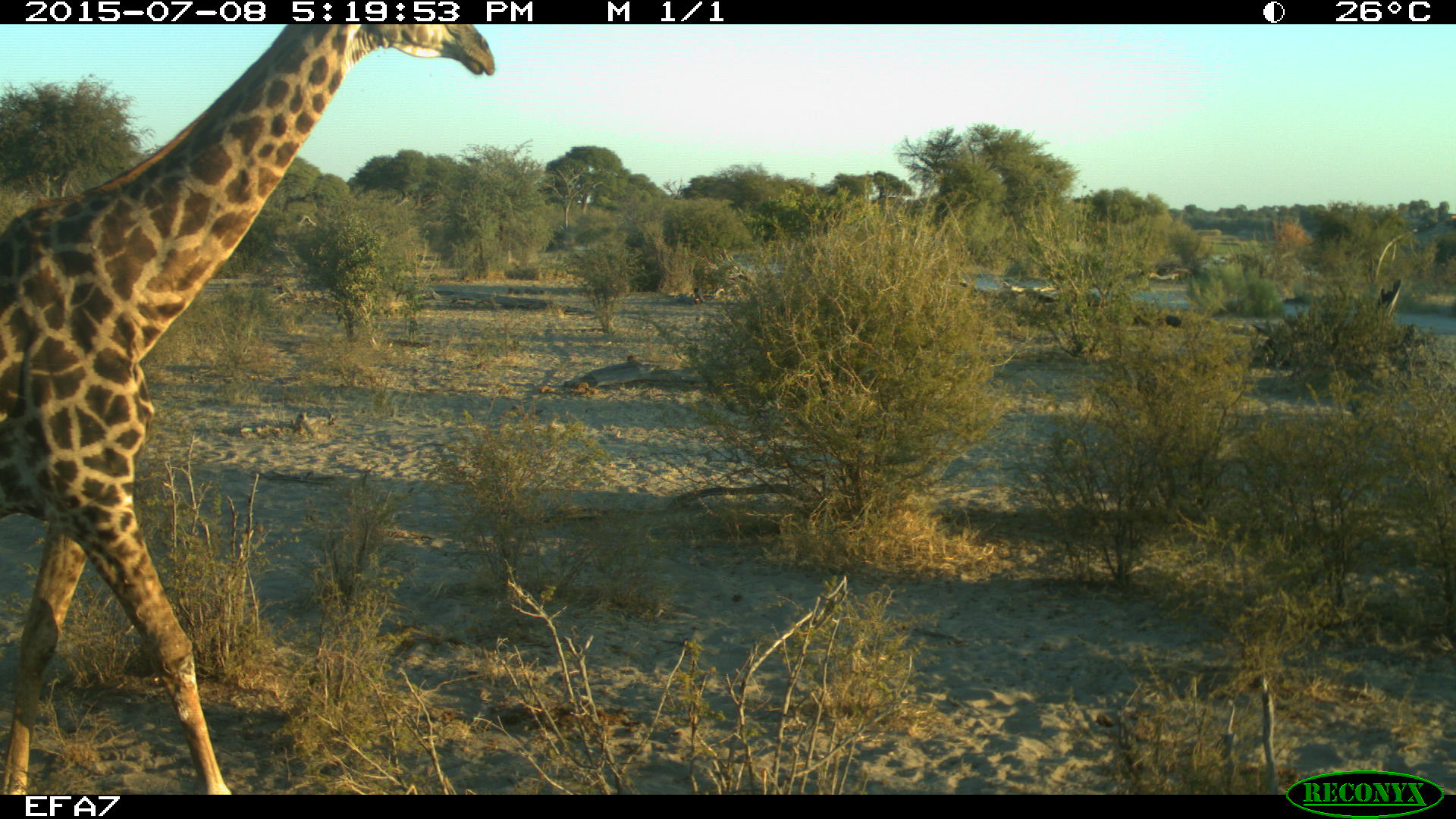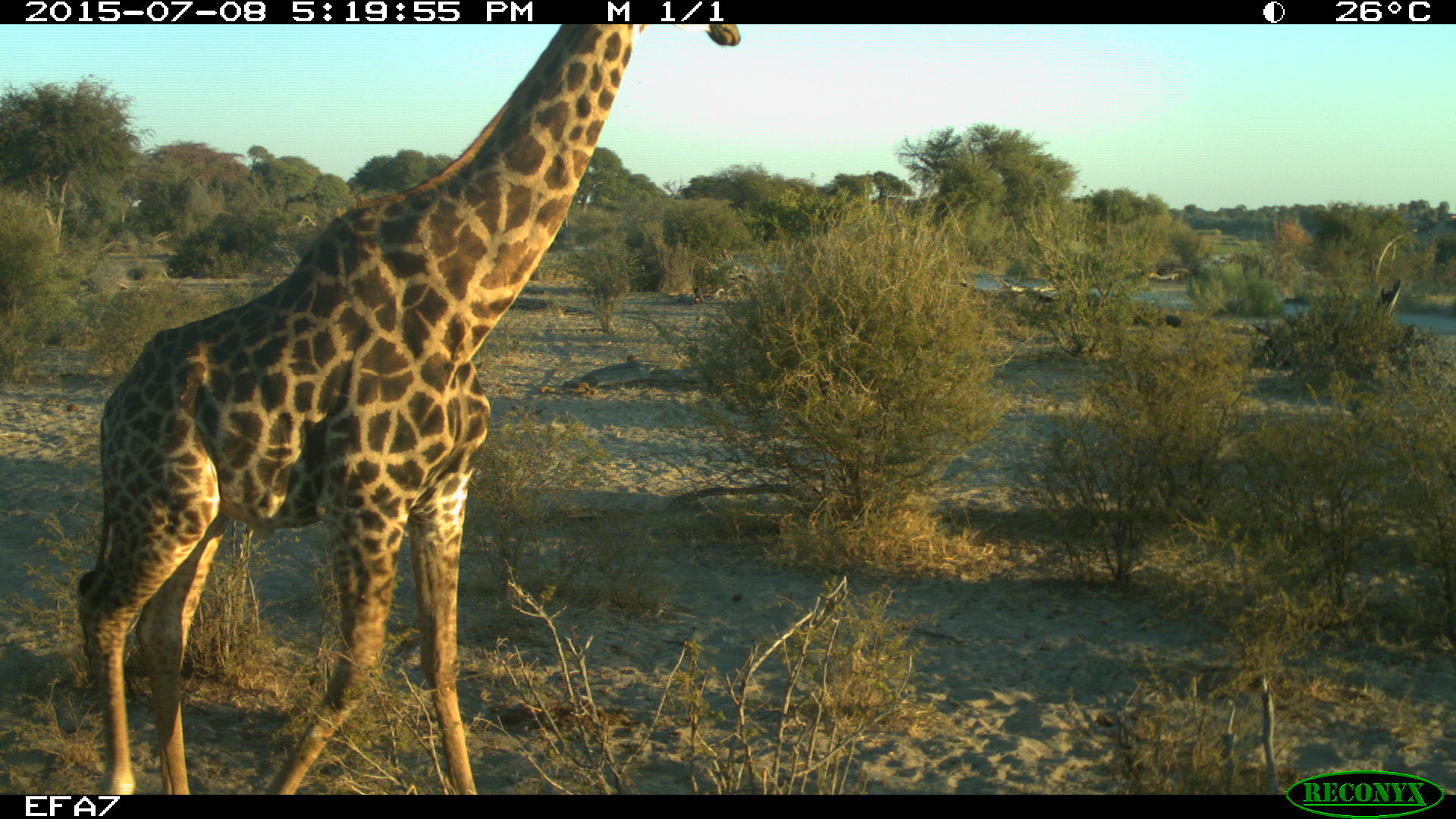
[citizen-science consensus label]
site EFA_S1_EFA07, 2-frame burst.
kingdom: Animalia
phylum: Chordata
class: Mammalia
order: Artiodactyla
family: Giraffidae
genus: Giraffa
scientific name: Giraffa camelopardalis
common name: giraffe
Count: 1.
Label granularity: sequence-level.